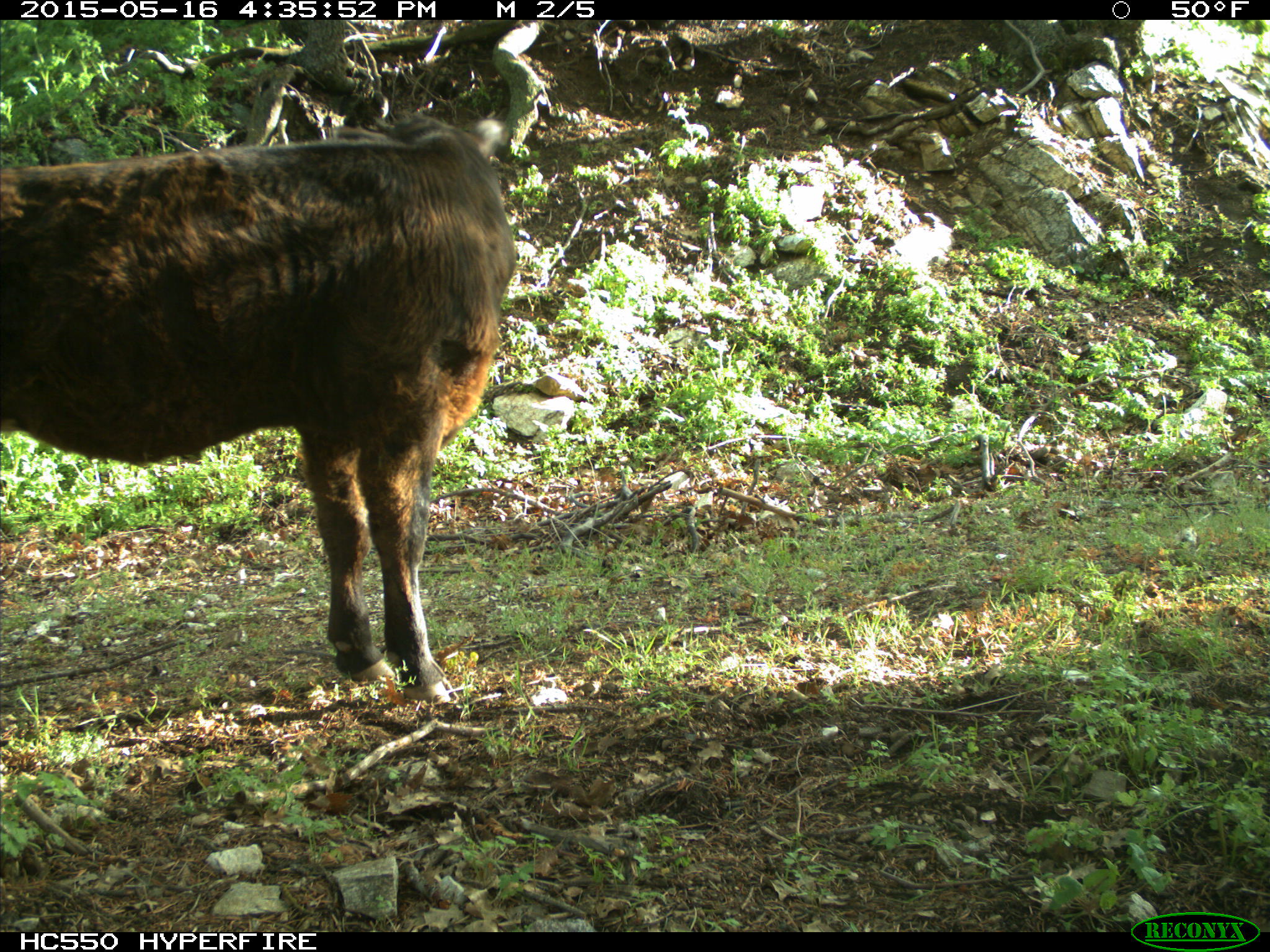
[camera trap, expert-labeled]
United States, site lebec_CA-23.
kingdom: Animalia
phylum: Chordata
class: Mammalia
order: Artiodactyla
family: Bovidae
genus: Bos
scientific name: Bos taurus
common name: domestic cow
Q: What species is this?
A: Bos taurus (domestic cow).